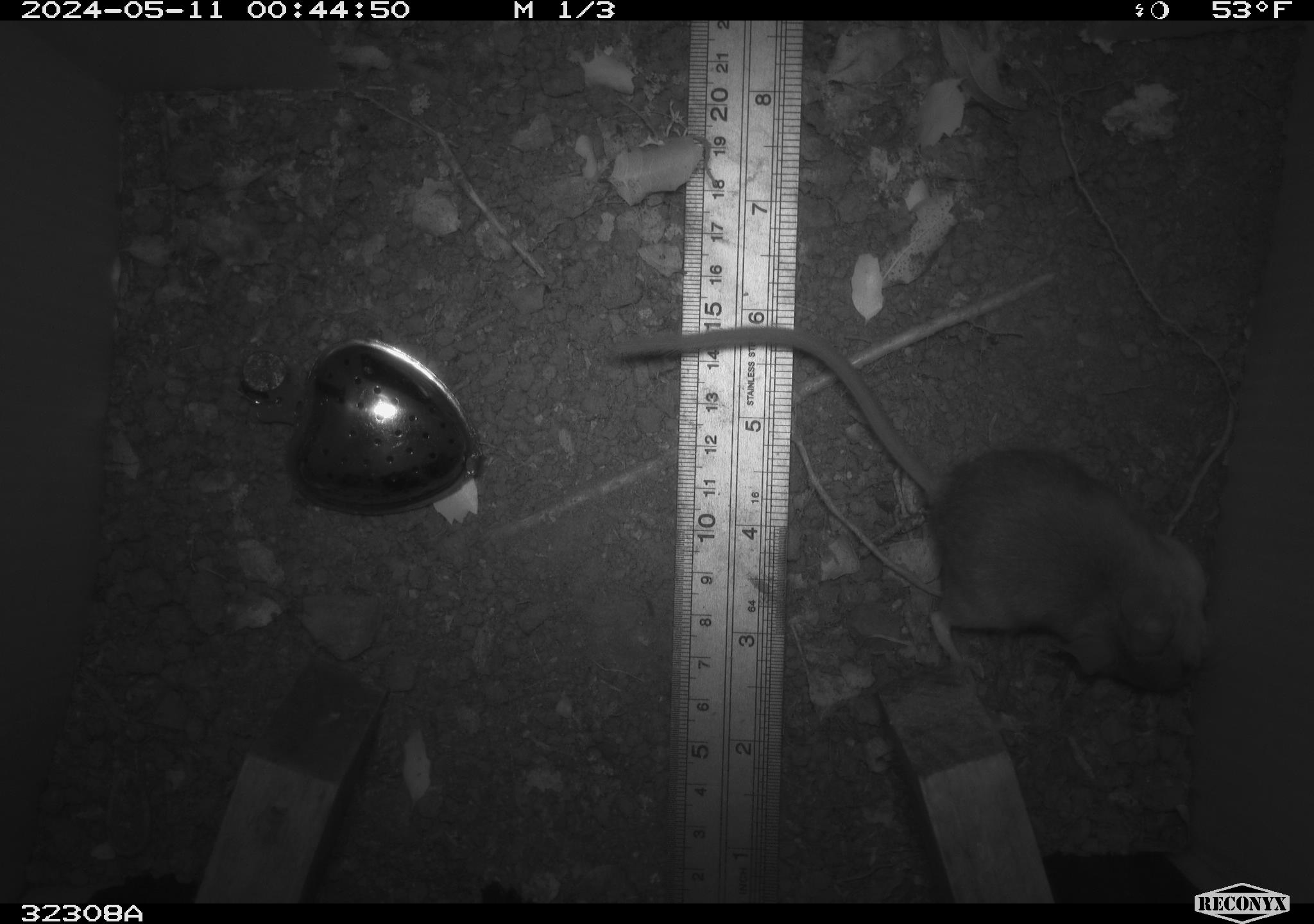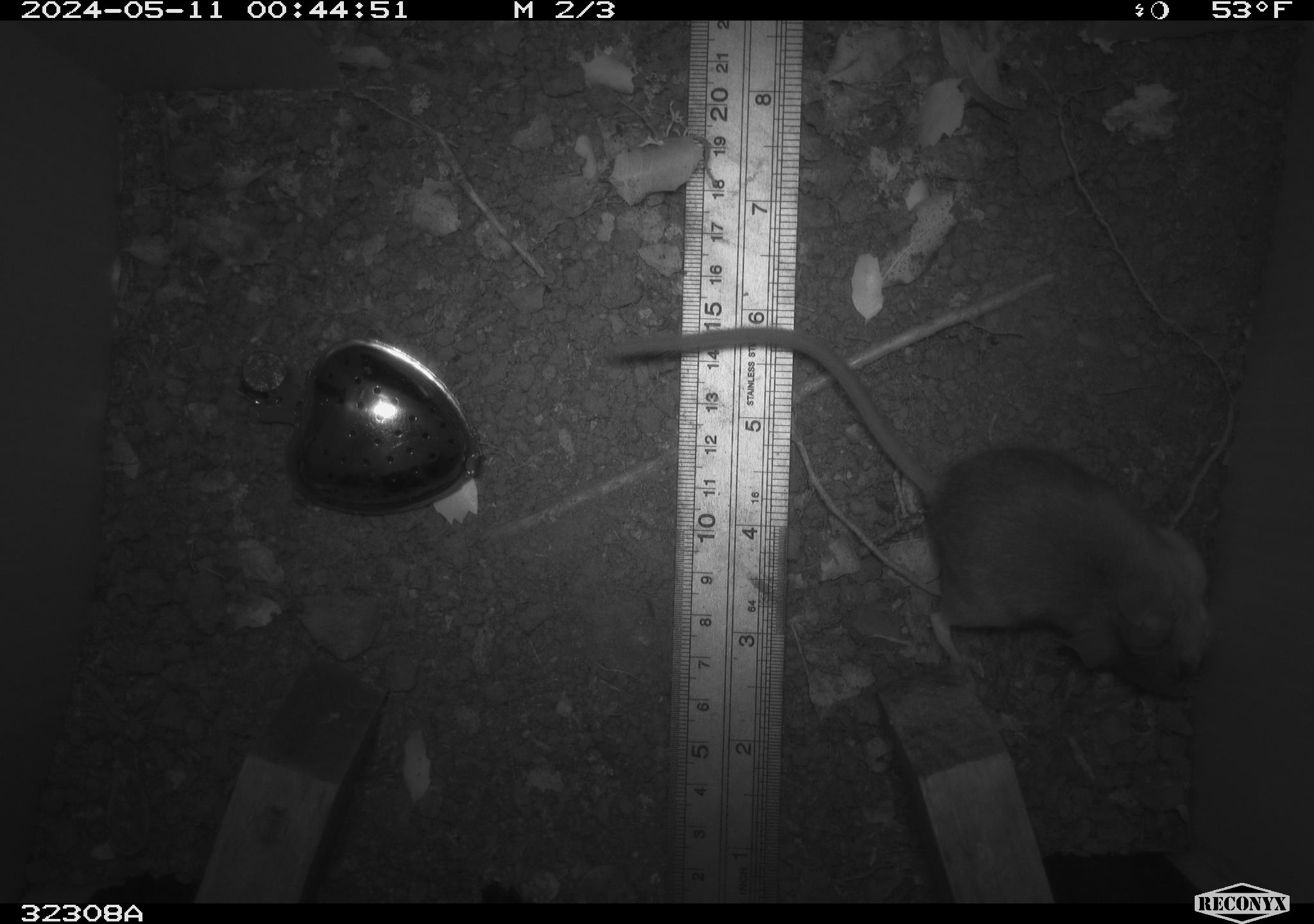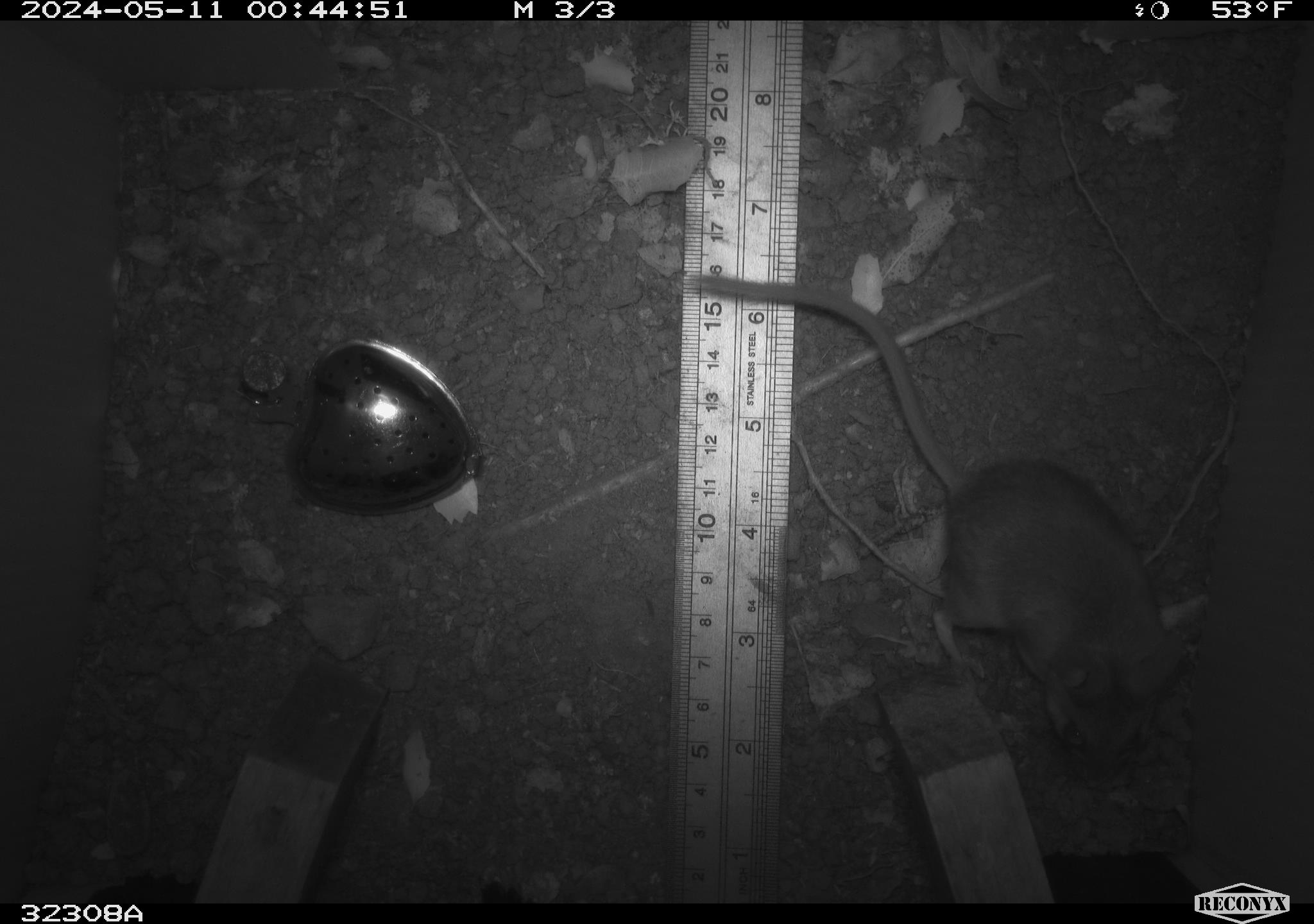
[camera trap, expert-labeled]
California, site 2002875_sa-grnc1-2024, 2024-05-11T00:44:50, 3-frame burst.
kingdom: Animalia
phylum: Chordata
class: Mammalia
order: Rodentia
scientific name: Rodentia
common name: rodent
Rodent (Rodentia).